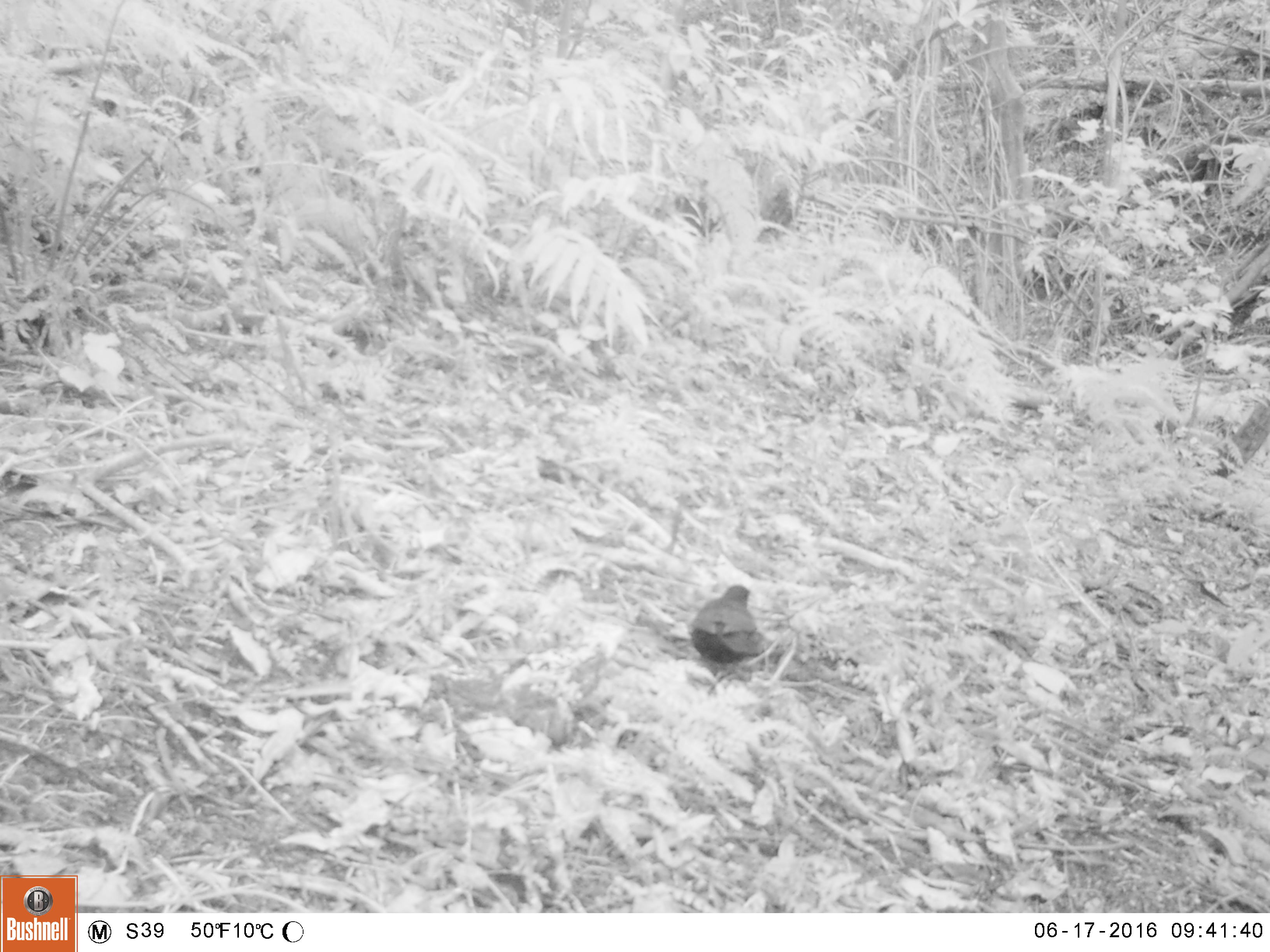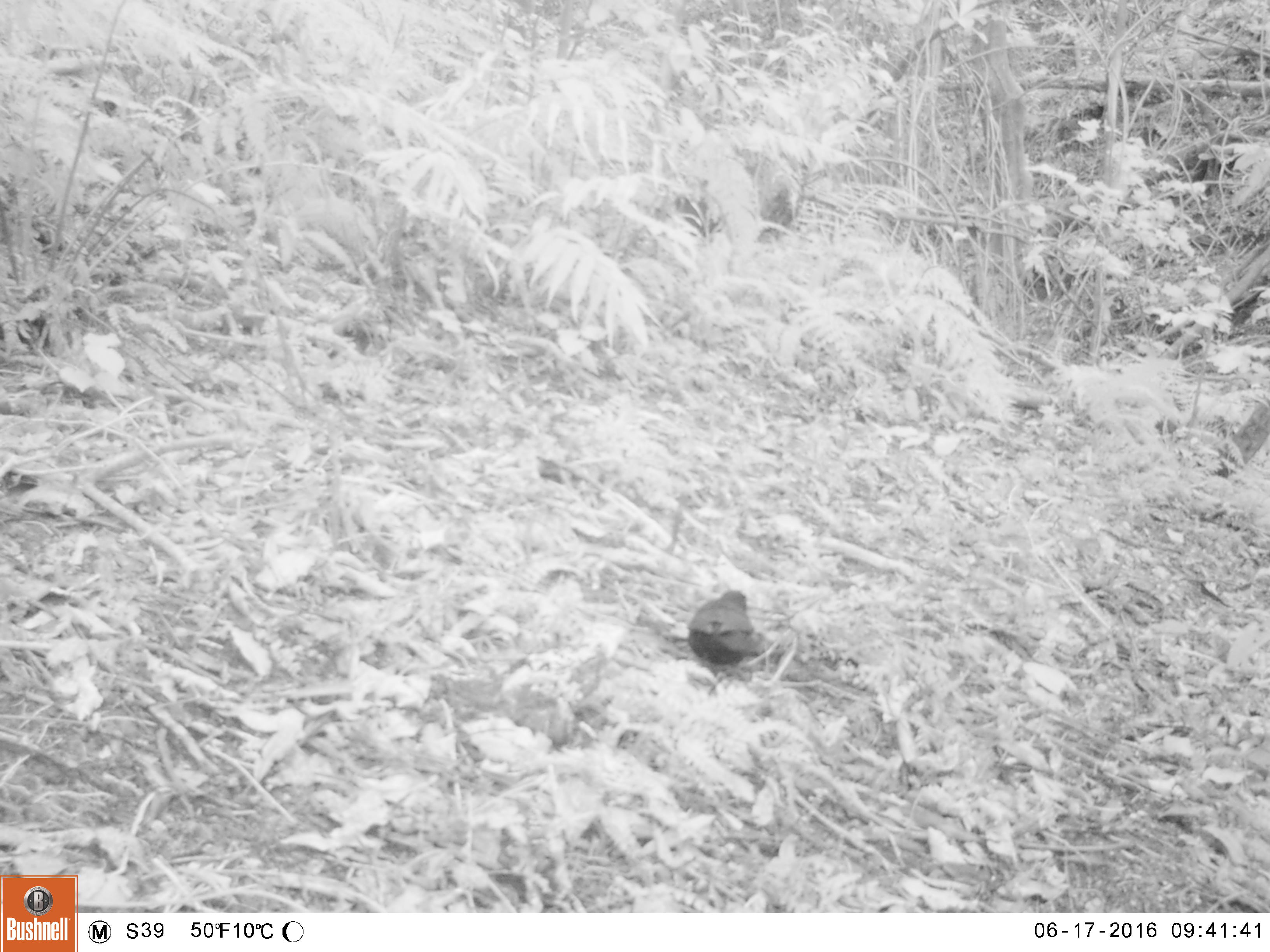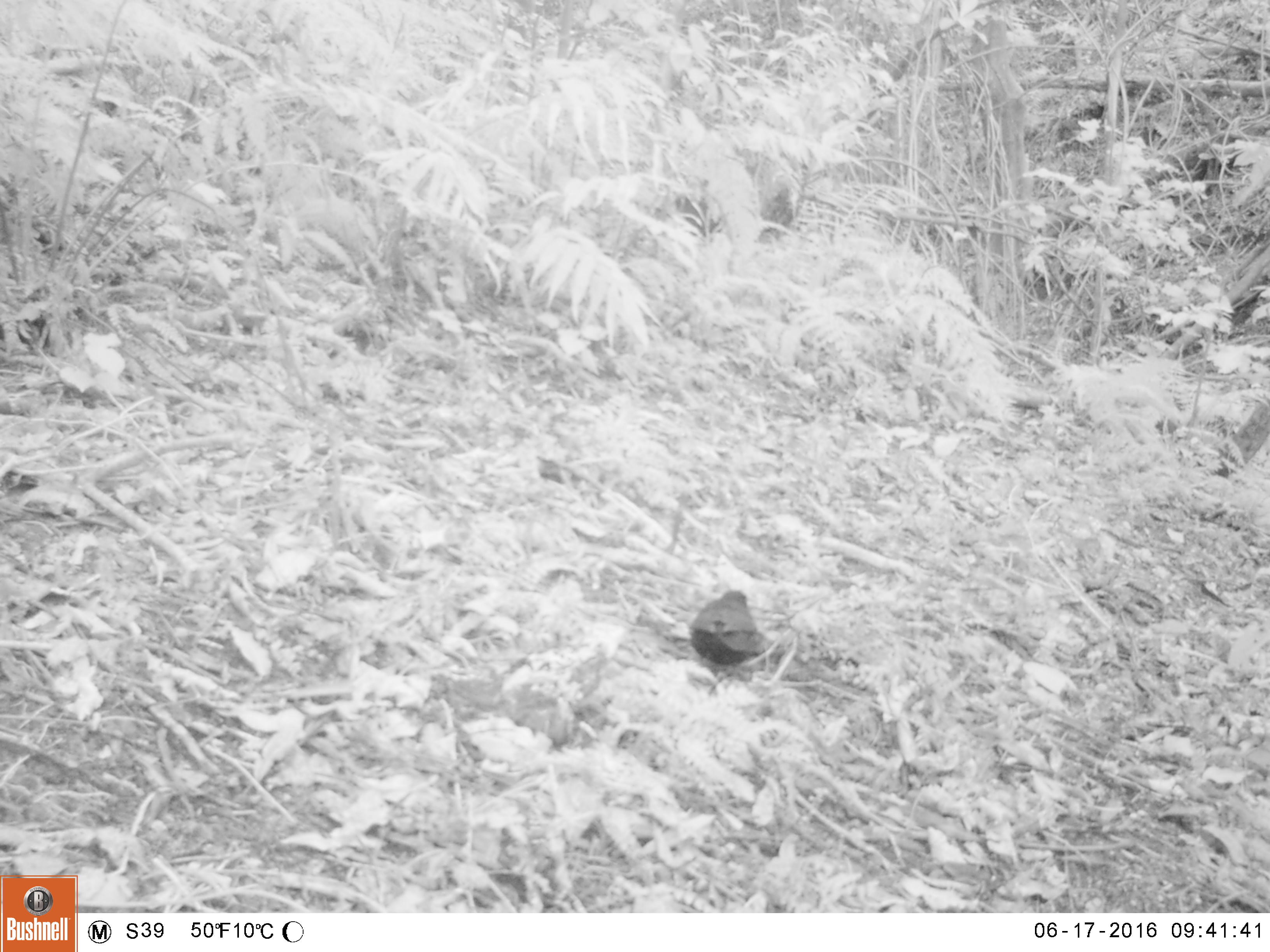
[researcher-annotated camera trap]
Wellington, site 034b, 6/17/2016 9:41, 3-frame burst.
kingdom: Animalia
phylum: Chordata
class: Aves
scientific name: Aves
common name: bird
Bird (Aves).